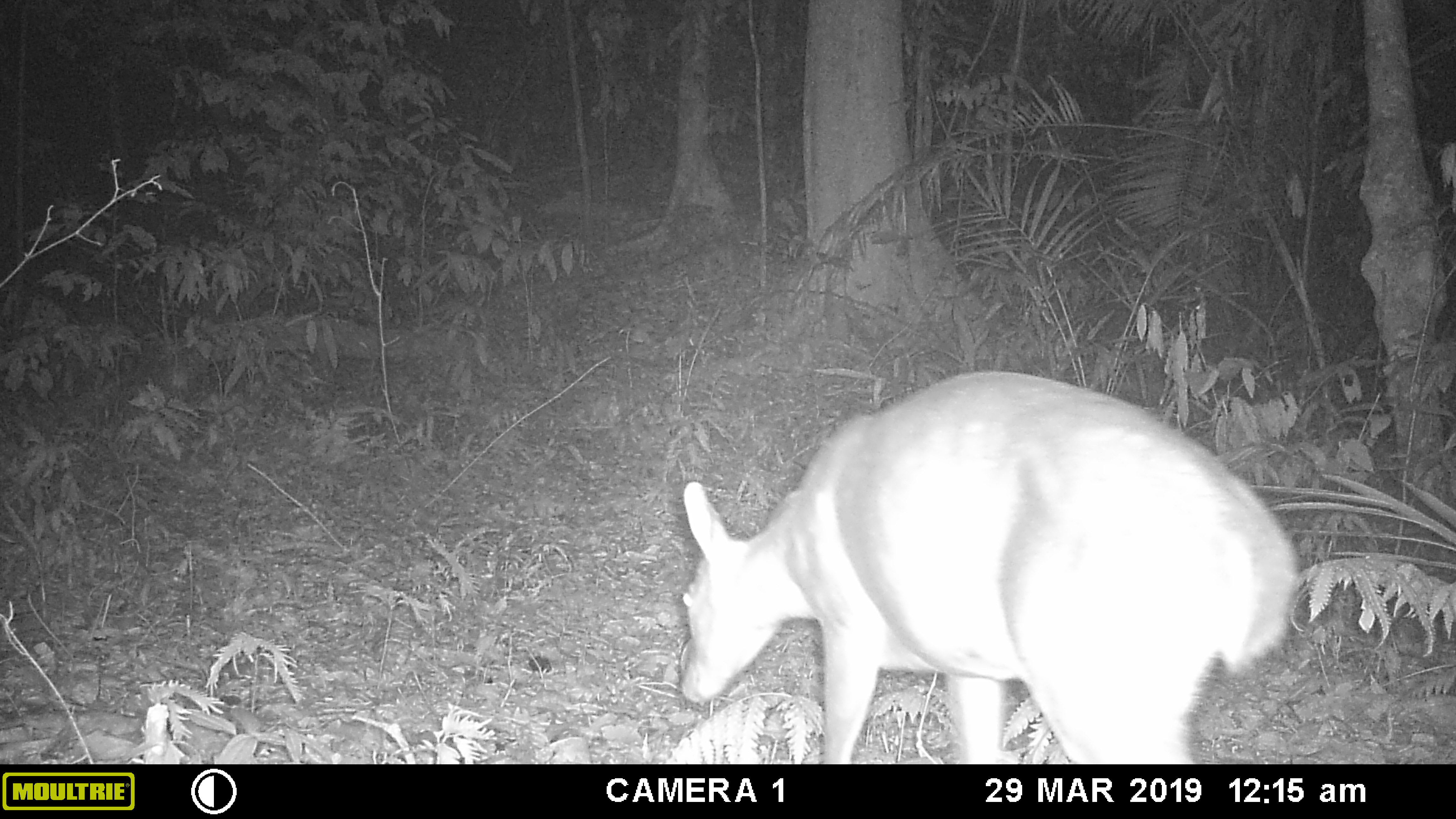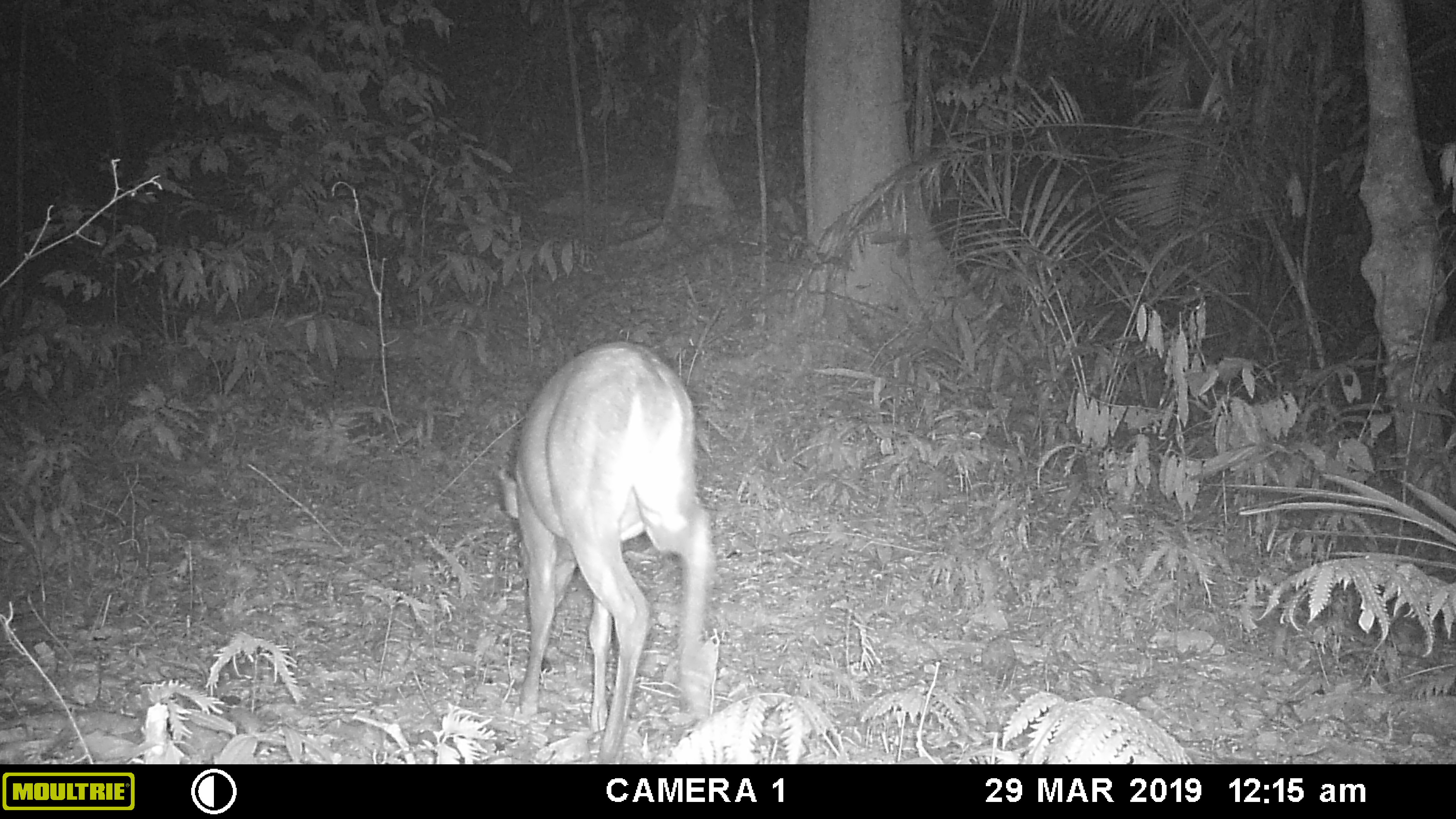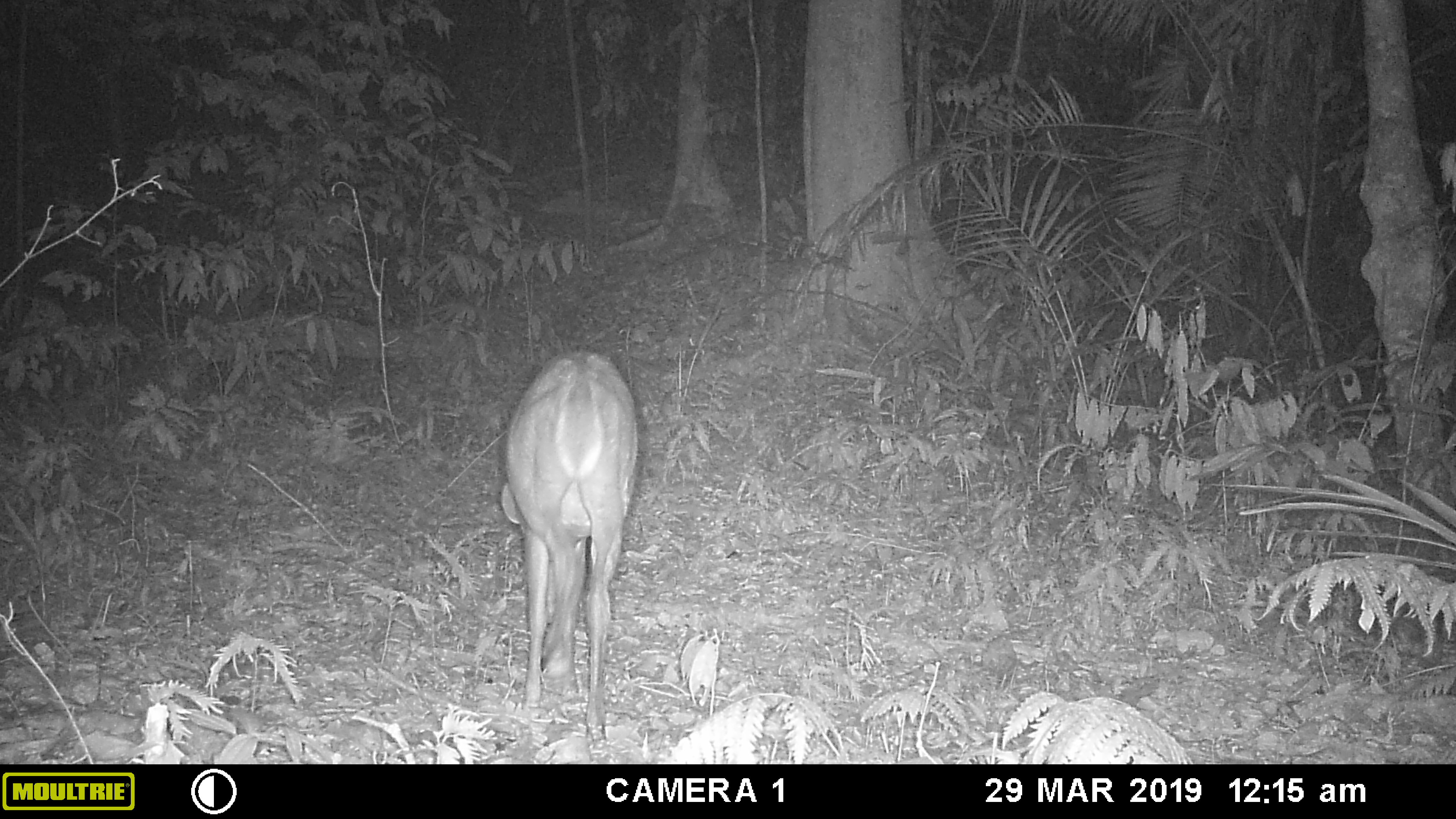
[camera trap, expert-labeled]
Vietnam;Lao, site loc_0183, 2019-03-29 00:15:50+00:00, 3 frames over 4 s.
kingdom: Animalia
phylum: Chordata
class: Mammalia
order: Artiodactyla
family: Cervidae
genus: Muntiacus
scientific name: Muntiacus vuquangensis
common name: large-antlered muntjac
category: large antlered muntjac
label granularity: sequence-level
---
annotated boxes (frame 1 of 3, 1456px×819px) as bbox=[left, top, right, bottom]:
large antlered muntjac: bbox=[673, 369, 1303, 765]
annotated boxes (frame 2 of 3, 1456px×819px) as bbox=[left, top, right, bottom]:
large antlered muntjac: bbox=[496, 341, 720, 766]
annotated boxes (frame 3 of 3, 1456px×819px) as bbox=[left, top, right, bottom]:
large antlered muntjac: bbox=[499, 349, 639, 747]